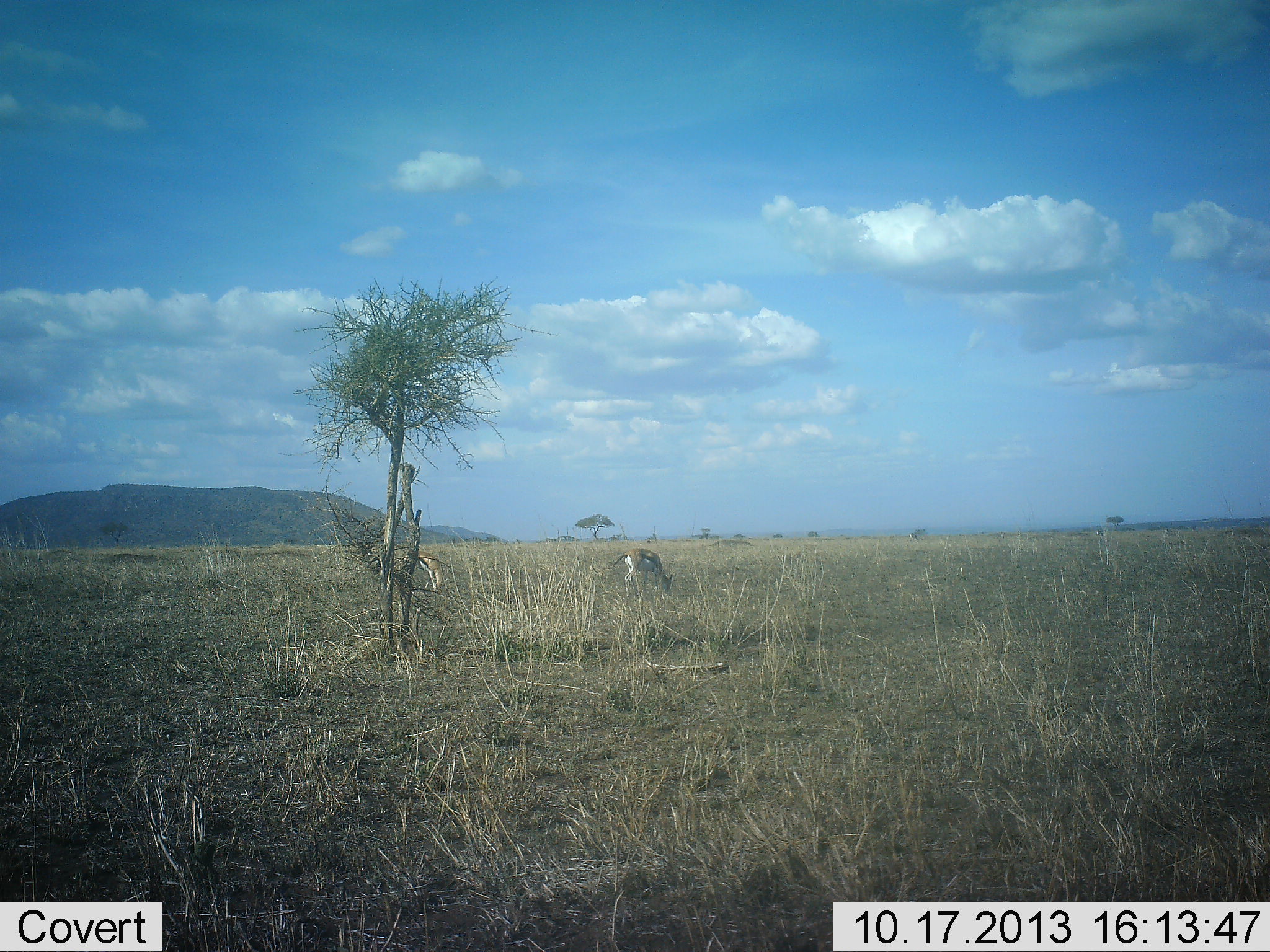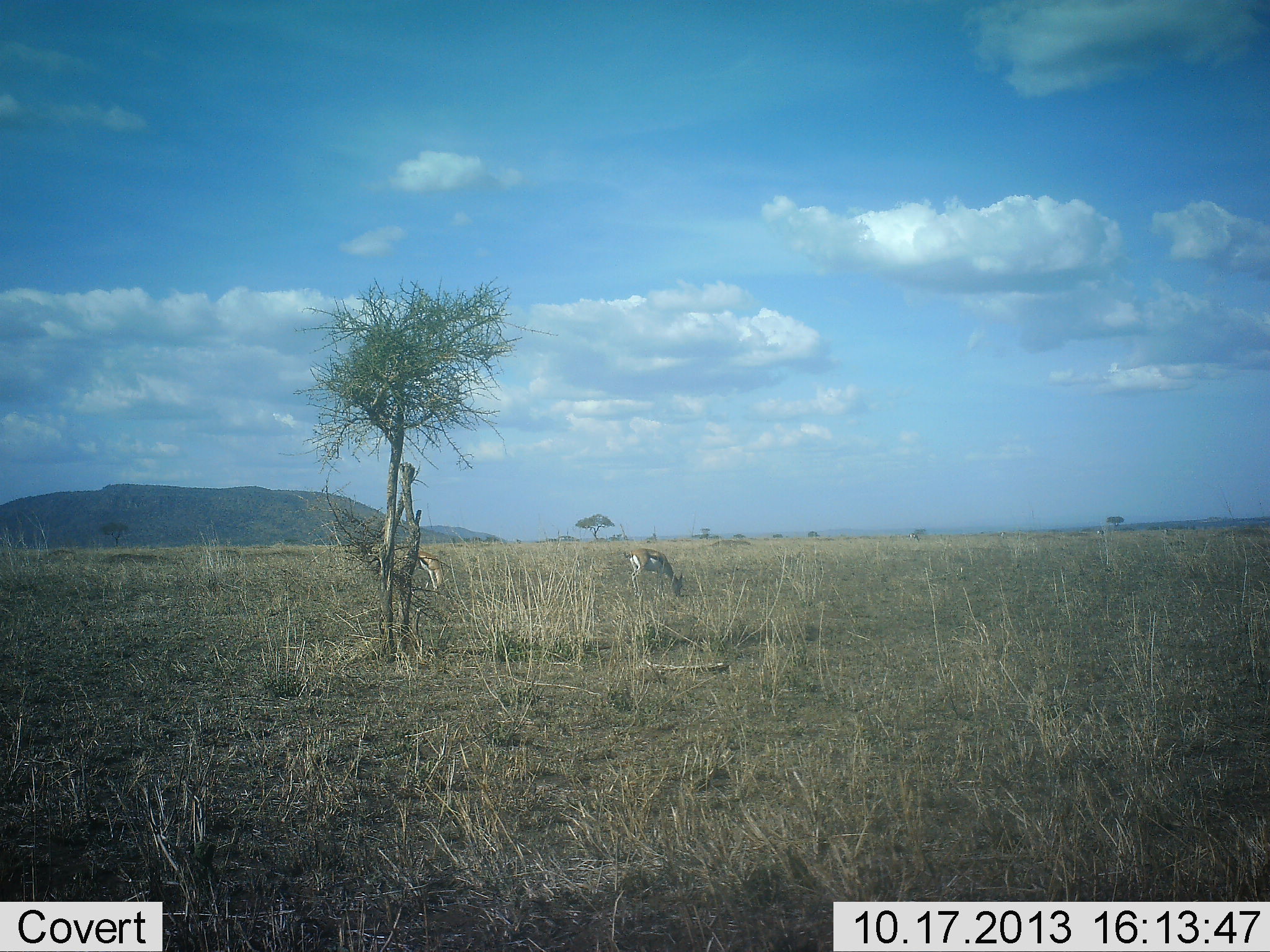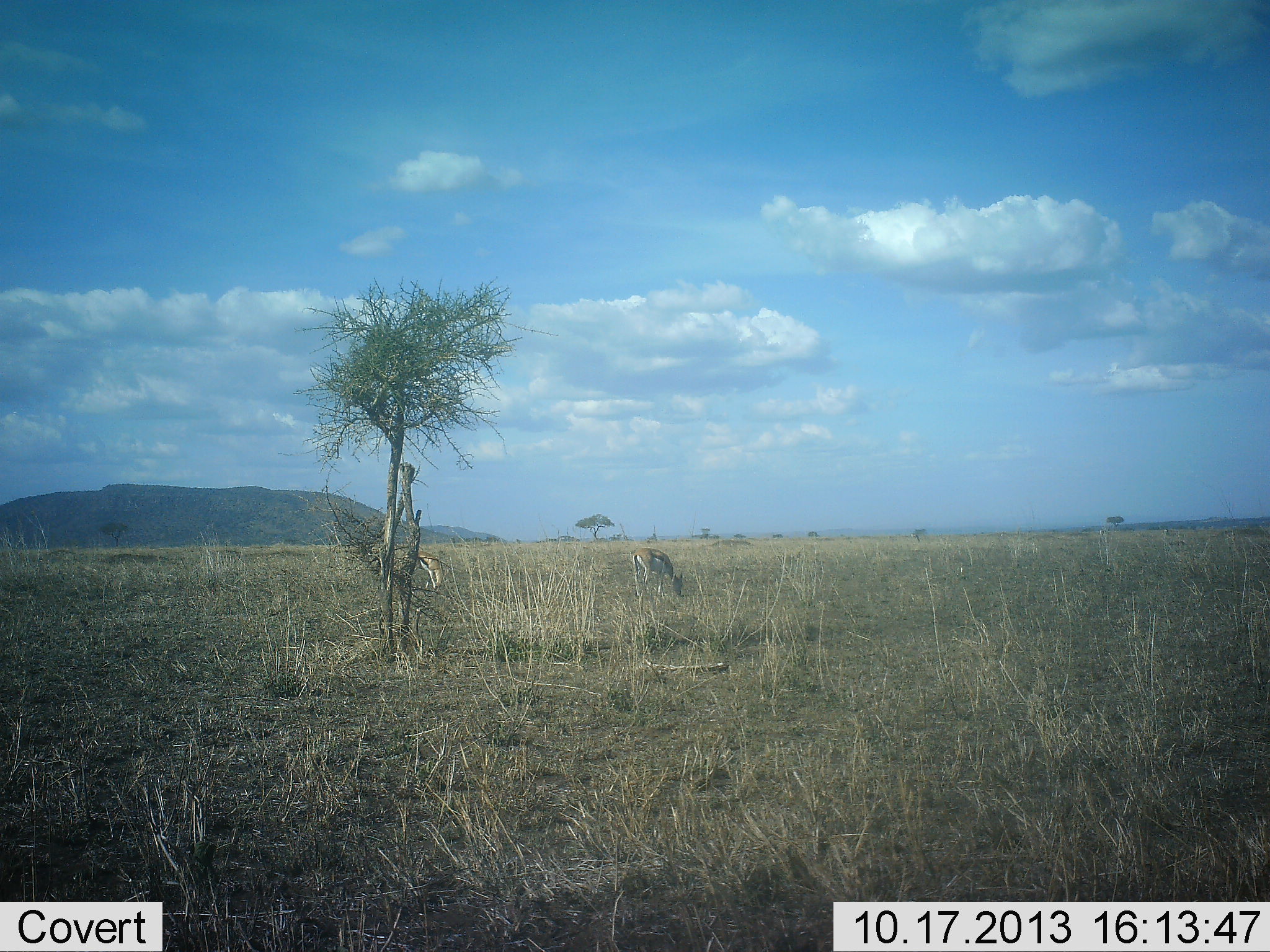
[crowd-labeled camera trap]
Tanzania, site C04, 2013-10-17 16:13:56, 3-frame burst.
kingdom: Animalia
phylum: Chordata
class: Mammalia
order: Artiodactyla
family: Bovidae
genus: Eudorcas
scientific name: Eudorcas thomsonii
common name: thomson's gazelle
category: gazellethomsons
Gazellethomsons (thomson's gazelle) (Eudorcas thomsonii), count 2. Behavior (volunteer vote fractions): standing 25%, resting 0%, moving 2%, interacting 0%. Young present (vote fraction): 0%. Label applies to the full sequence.